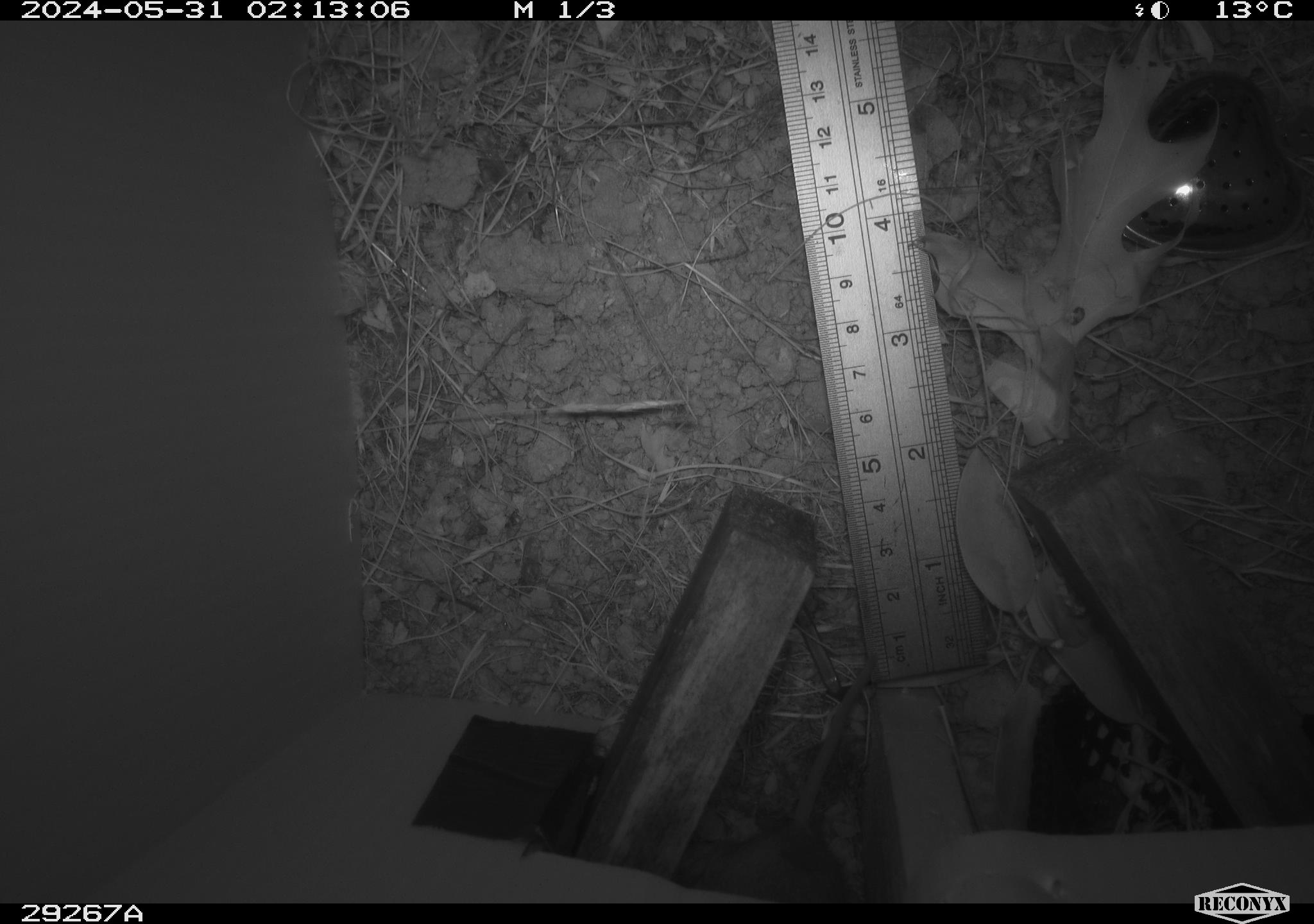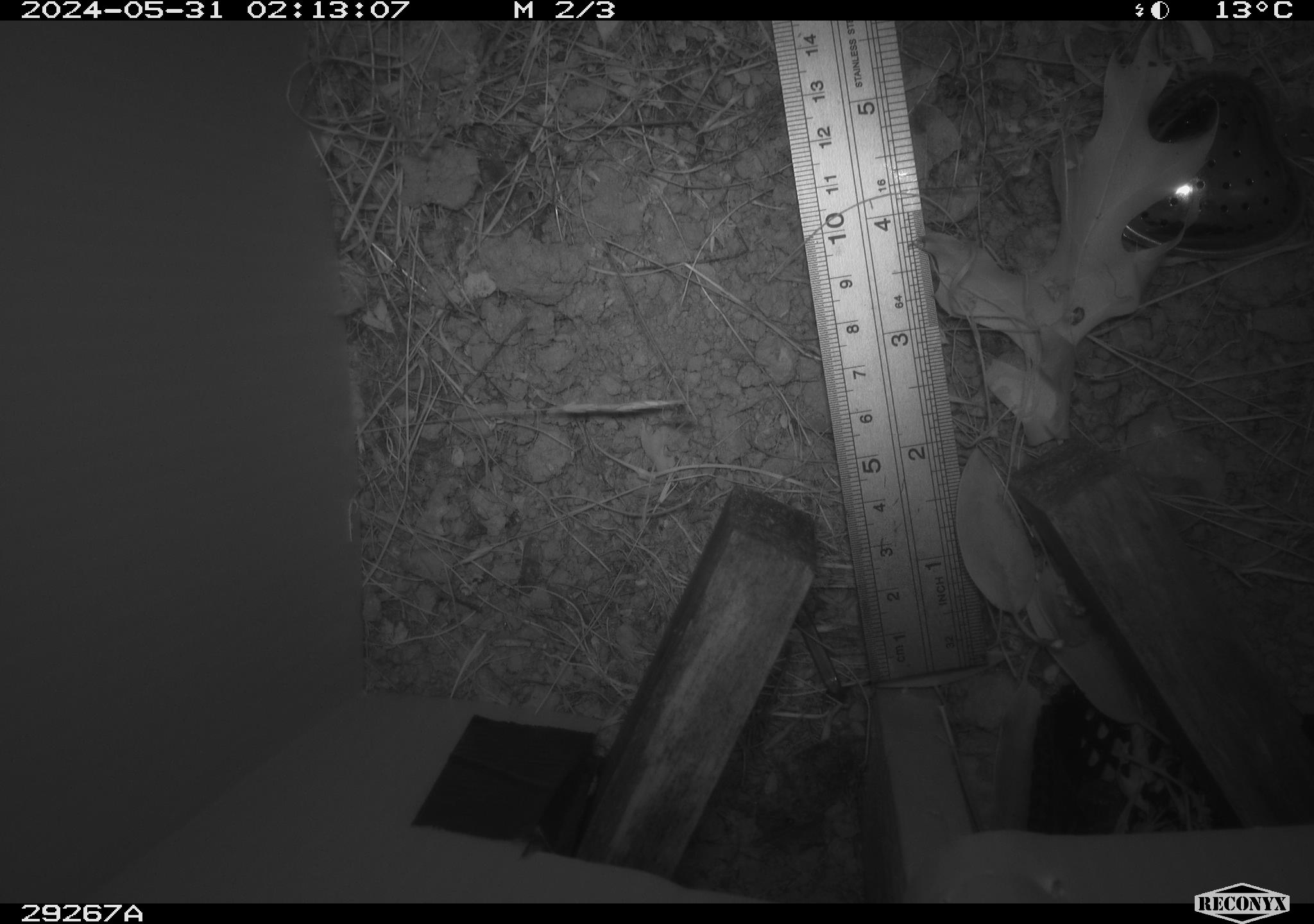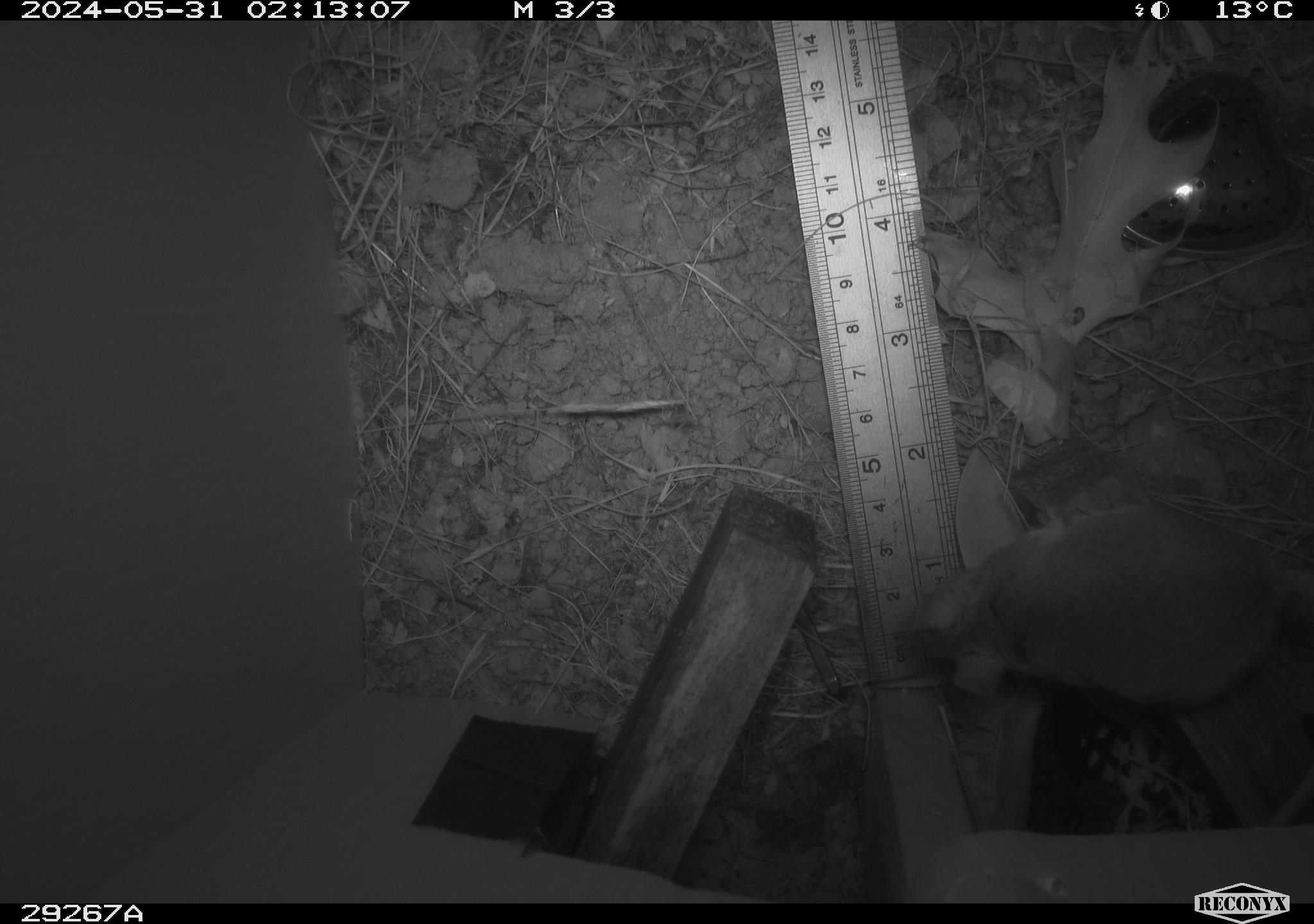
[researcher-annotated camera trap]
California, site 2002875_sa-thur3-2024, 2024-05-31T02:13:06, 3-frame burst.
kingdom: Animalia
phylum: Chordata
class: Mammalia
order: Rodentia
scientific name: Rodentia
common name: mouse species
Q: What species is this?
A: Mouse species (Rodentia).